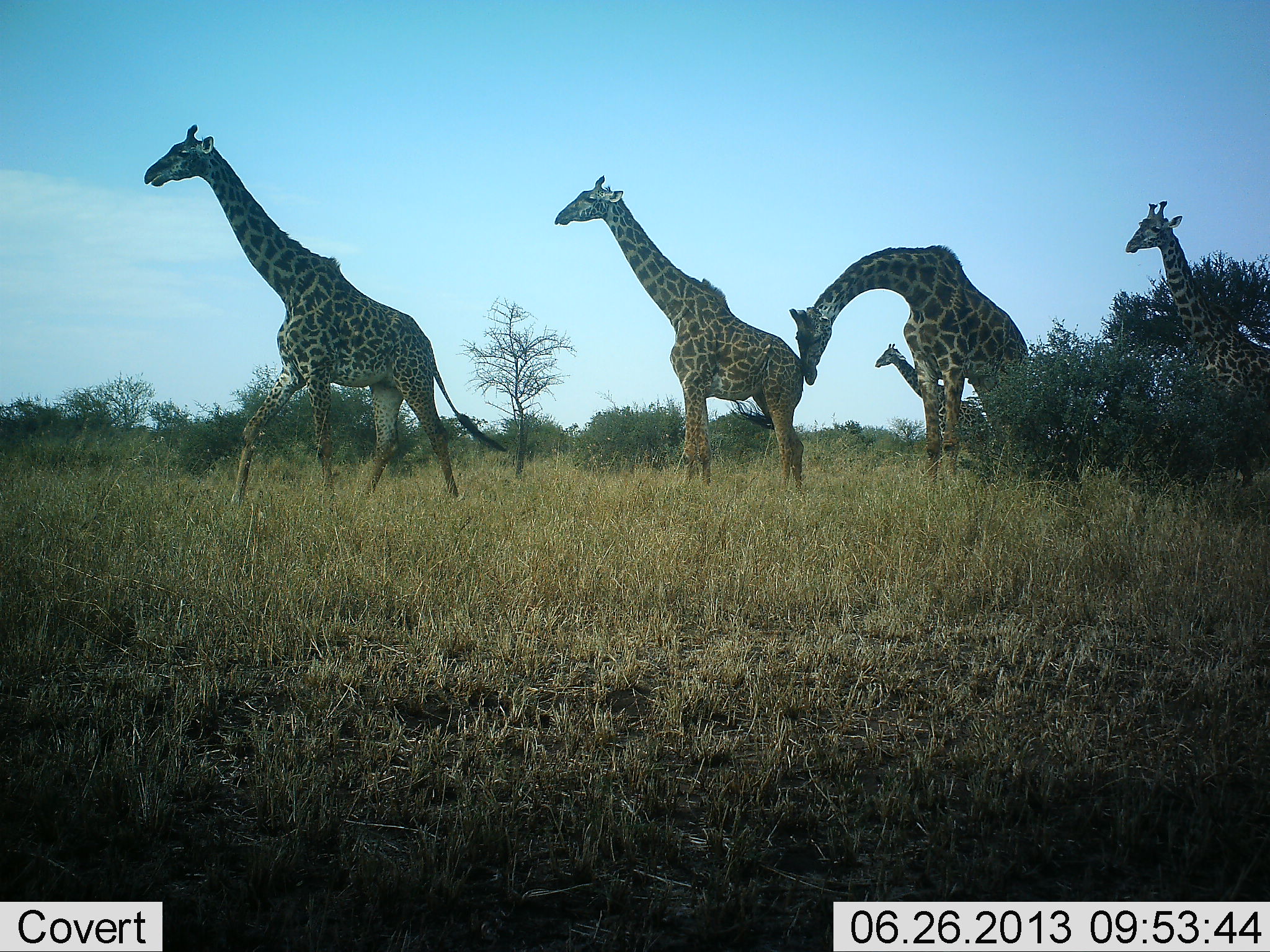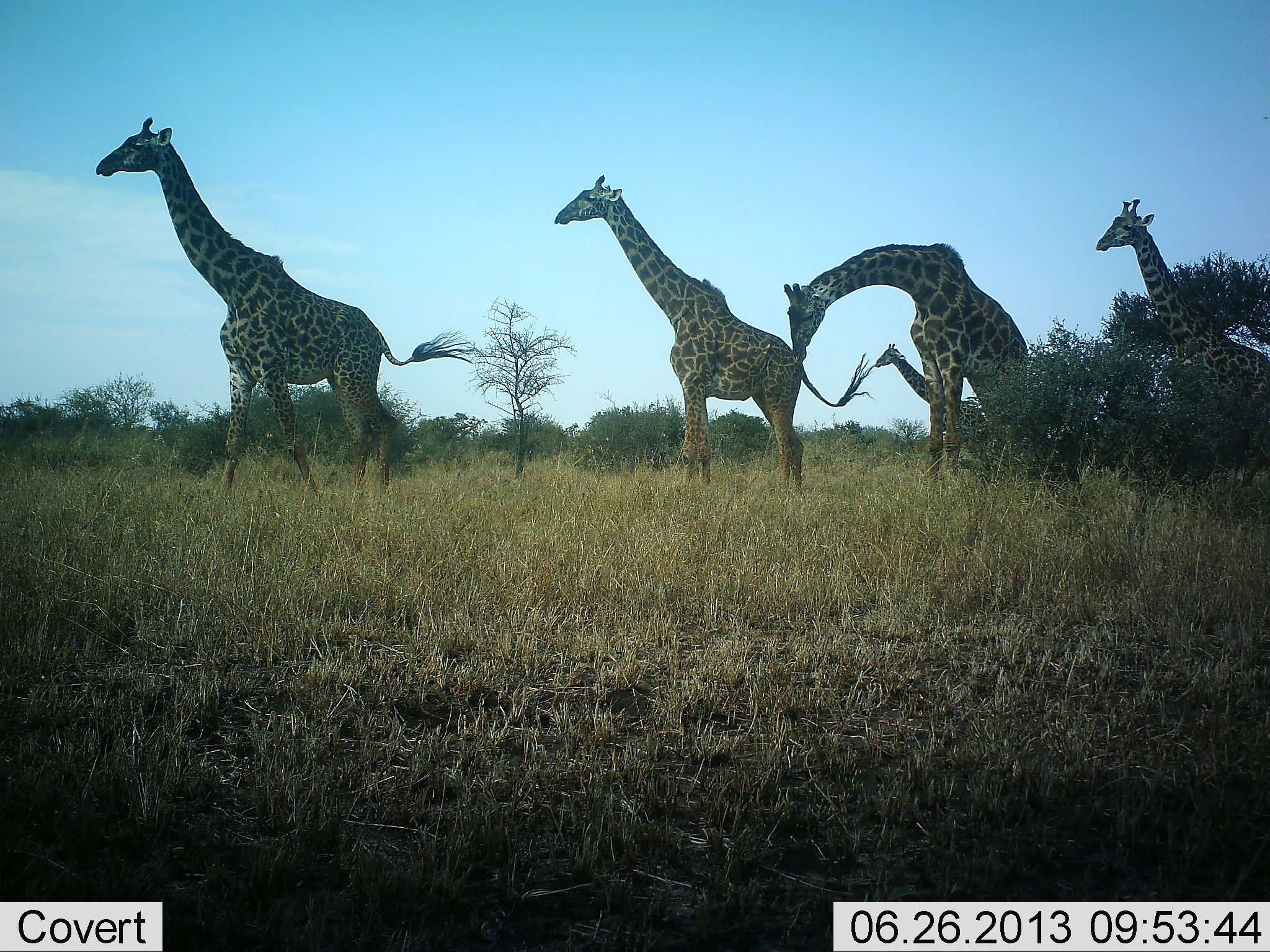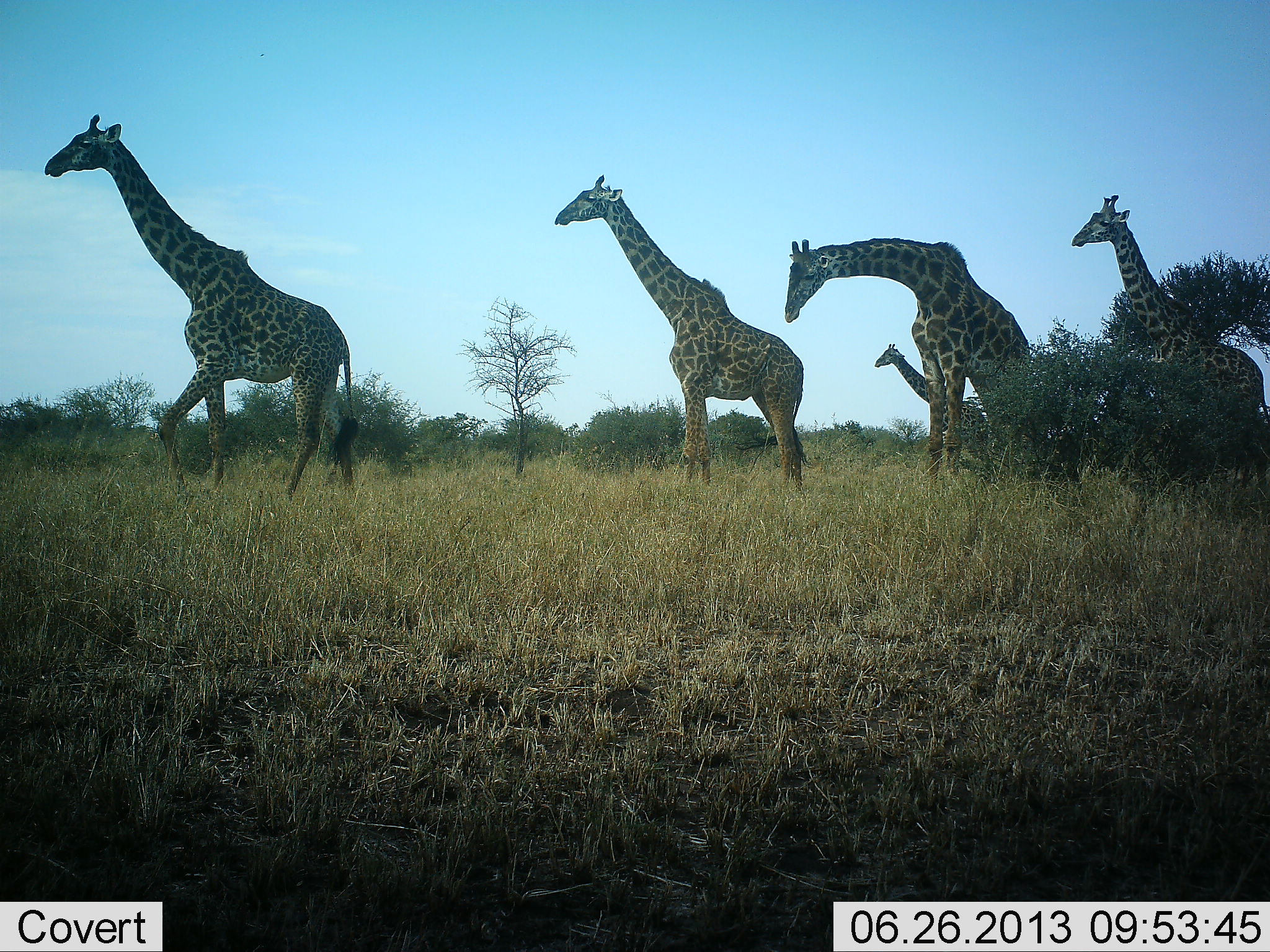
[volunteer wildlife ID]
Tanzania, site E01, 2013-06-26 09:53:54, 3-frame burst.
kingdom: Animalia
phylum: Chordata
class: Mammalia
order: Artiodactyla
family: Giraffidae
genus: Giraffa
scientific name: Giraffa camelopardalis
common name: giraffe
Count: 5.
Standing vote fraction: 81%.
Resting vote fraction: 0%.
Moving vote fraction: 87%.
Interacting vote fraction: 23%.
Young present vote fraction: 6%.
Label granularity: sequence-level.